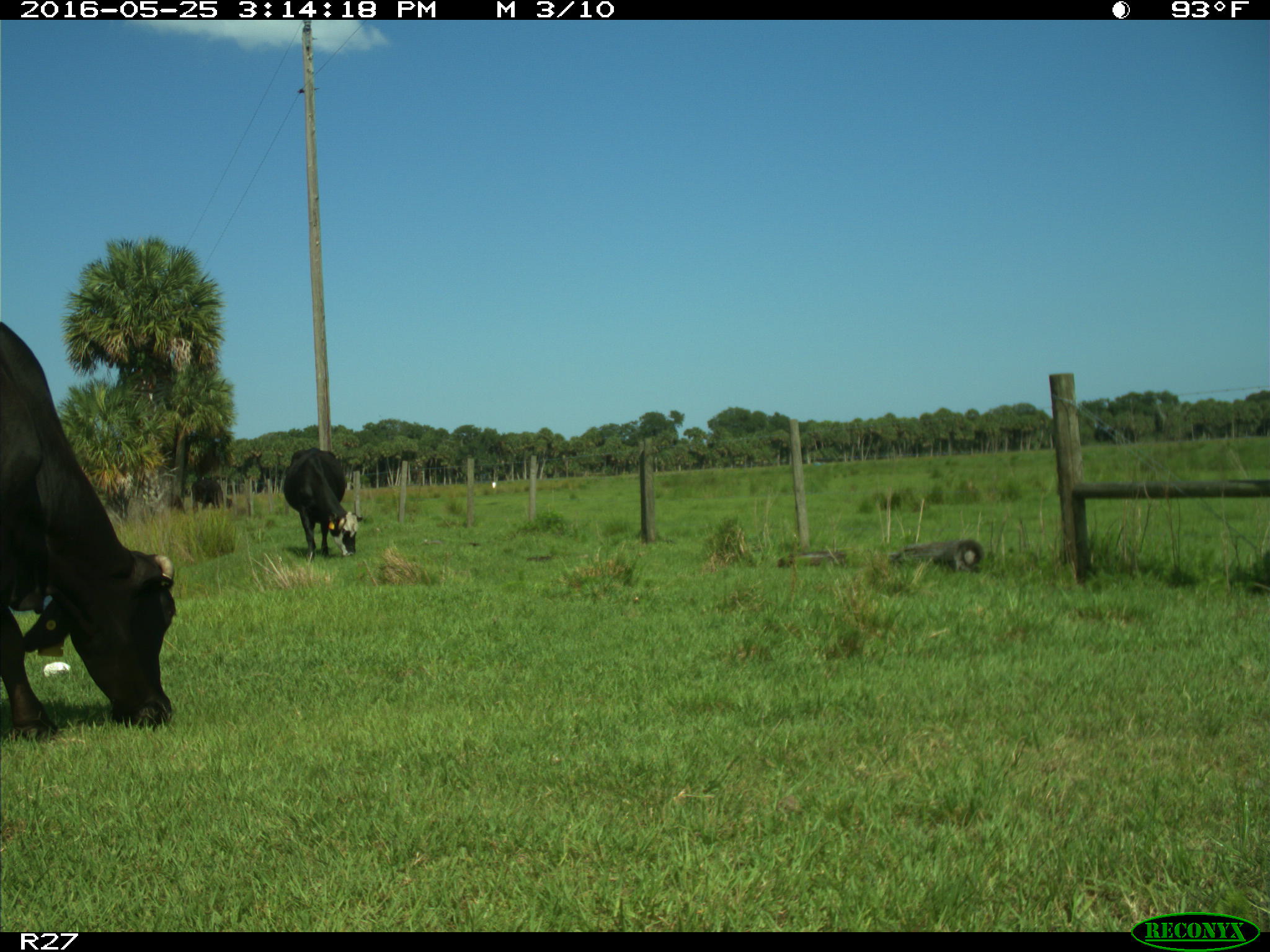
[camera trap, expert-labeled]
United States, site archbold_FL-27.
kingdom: Animalia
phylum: Chordata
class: Mammalia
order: Artiodactyla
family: Bovidae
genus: Bos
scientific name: Bos taurus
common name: domestic cow